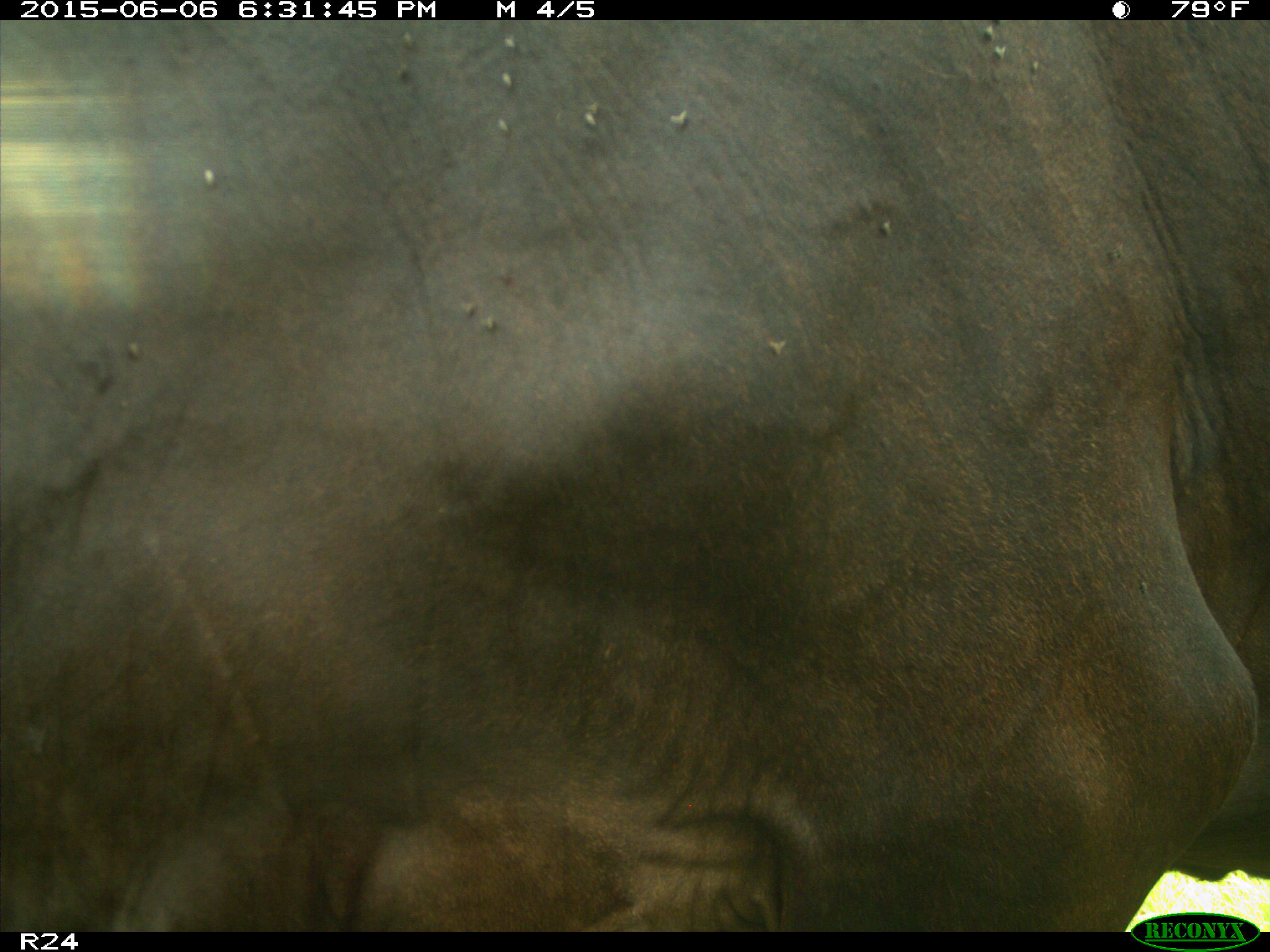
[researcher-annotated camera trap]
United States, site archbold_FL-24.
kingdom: Animalia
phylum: Chordata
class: Mammalia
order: Artiodactyla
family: Bovidae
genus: Bos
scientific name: Bos taurus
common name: domestic cow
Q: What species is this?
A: Bos taurus (domestic cow).